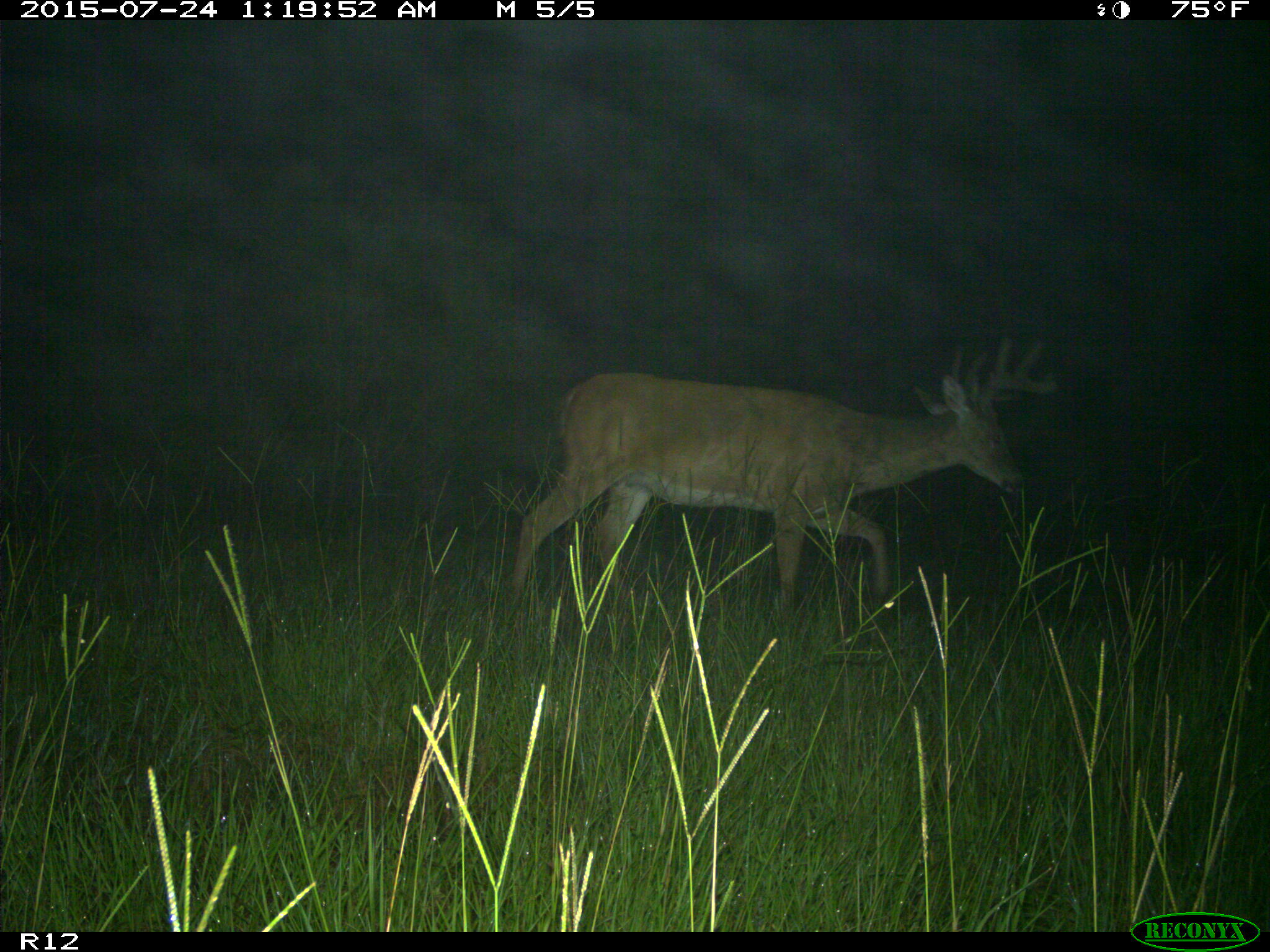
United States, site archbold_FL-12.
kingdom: Animalia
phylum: Chordata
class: Mammalia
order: Artiodactyla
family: Cervidae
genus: Odocoileus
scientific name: Odocoileus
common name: deer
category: unidentified deer